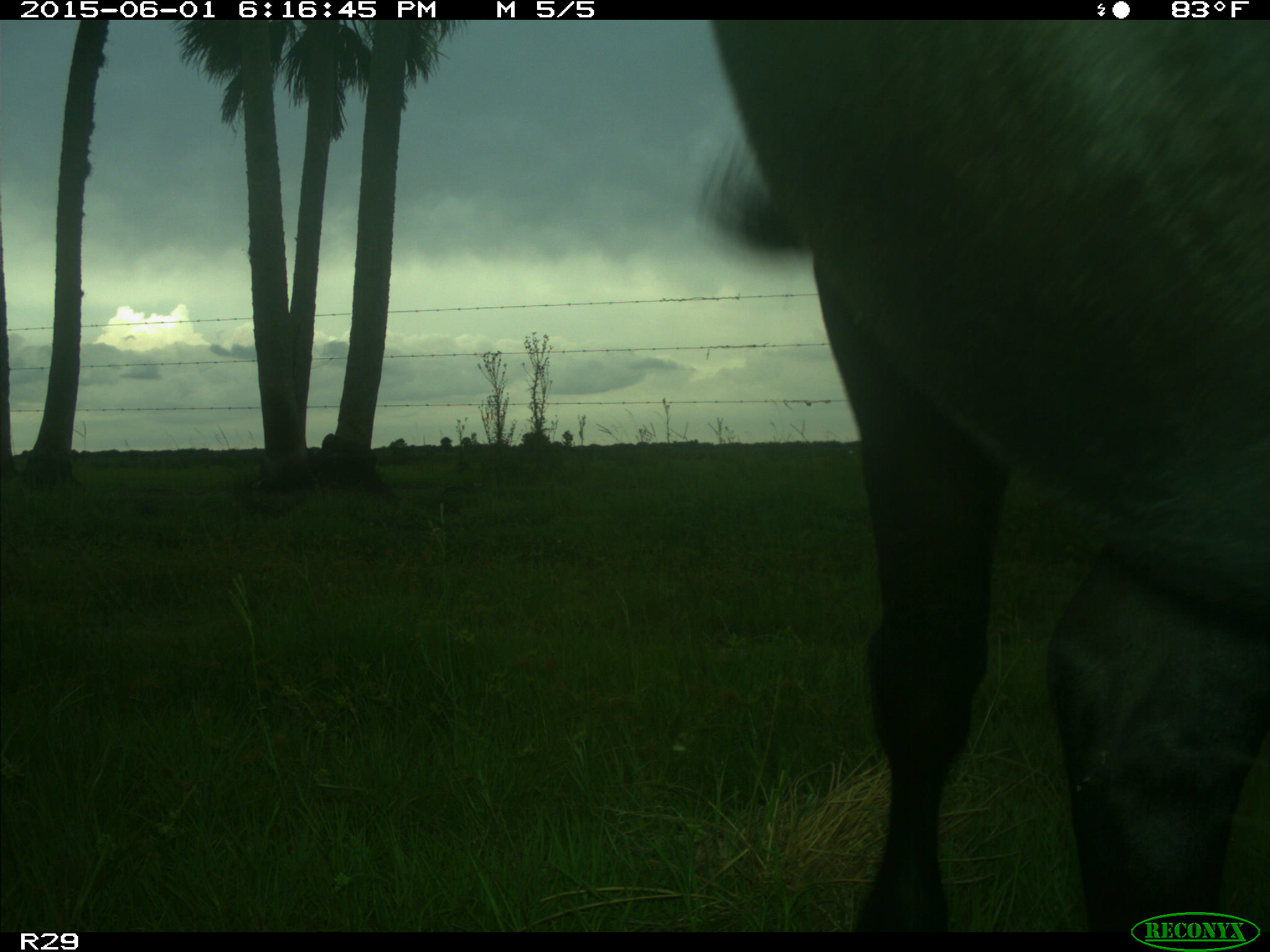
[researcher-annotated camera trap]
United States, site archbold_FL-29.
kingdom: Animalia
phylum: Chordata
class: Mammalia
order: Artiodactyla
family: Bovidae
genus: Bos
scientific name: Bos taurus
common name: domestic cow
Bos taurus (domestic cow).